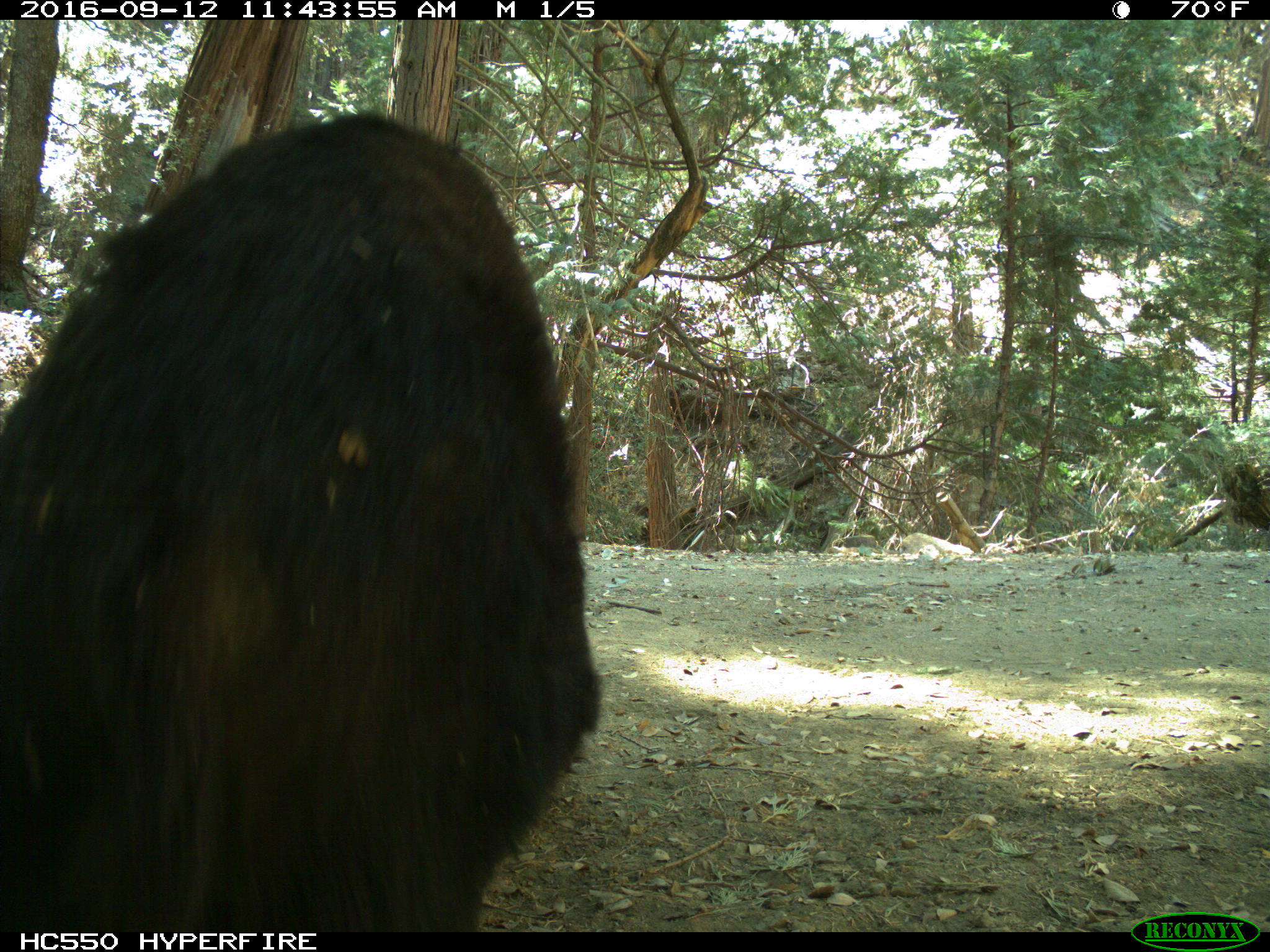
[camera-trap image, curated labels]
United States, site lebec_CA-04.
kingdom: Animalia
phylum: Chordata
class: Mammalia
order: Carnivora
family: Ursidae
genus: Ursus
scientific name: Ursus americanus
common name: american black bear